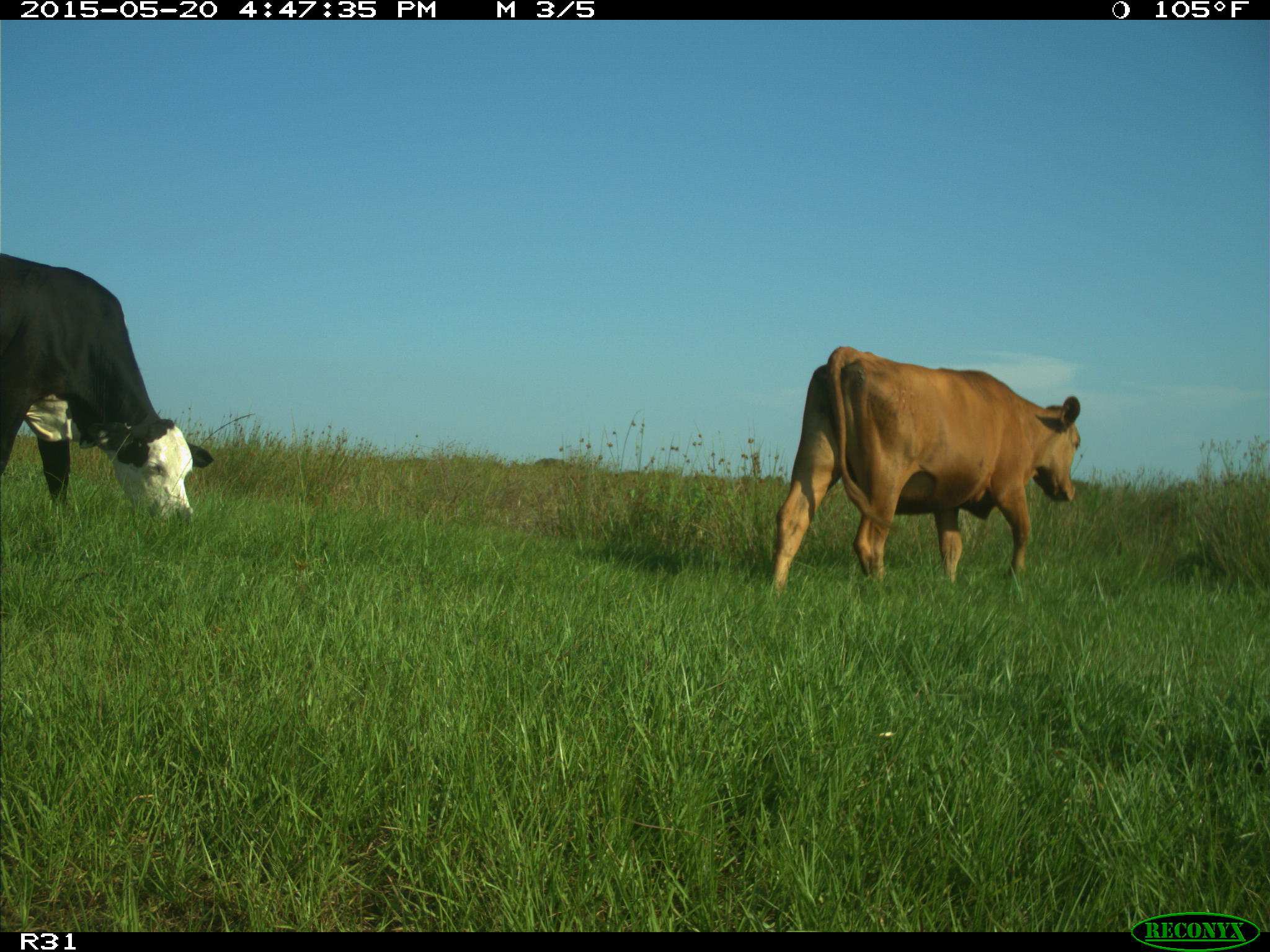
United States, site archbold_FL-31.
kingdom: Animalia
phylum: Chordata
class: Mammalia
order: Artiodactyla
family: Bovidae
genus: Bos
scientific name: Bos taurus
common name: domestic cow